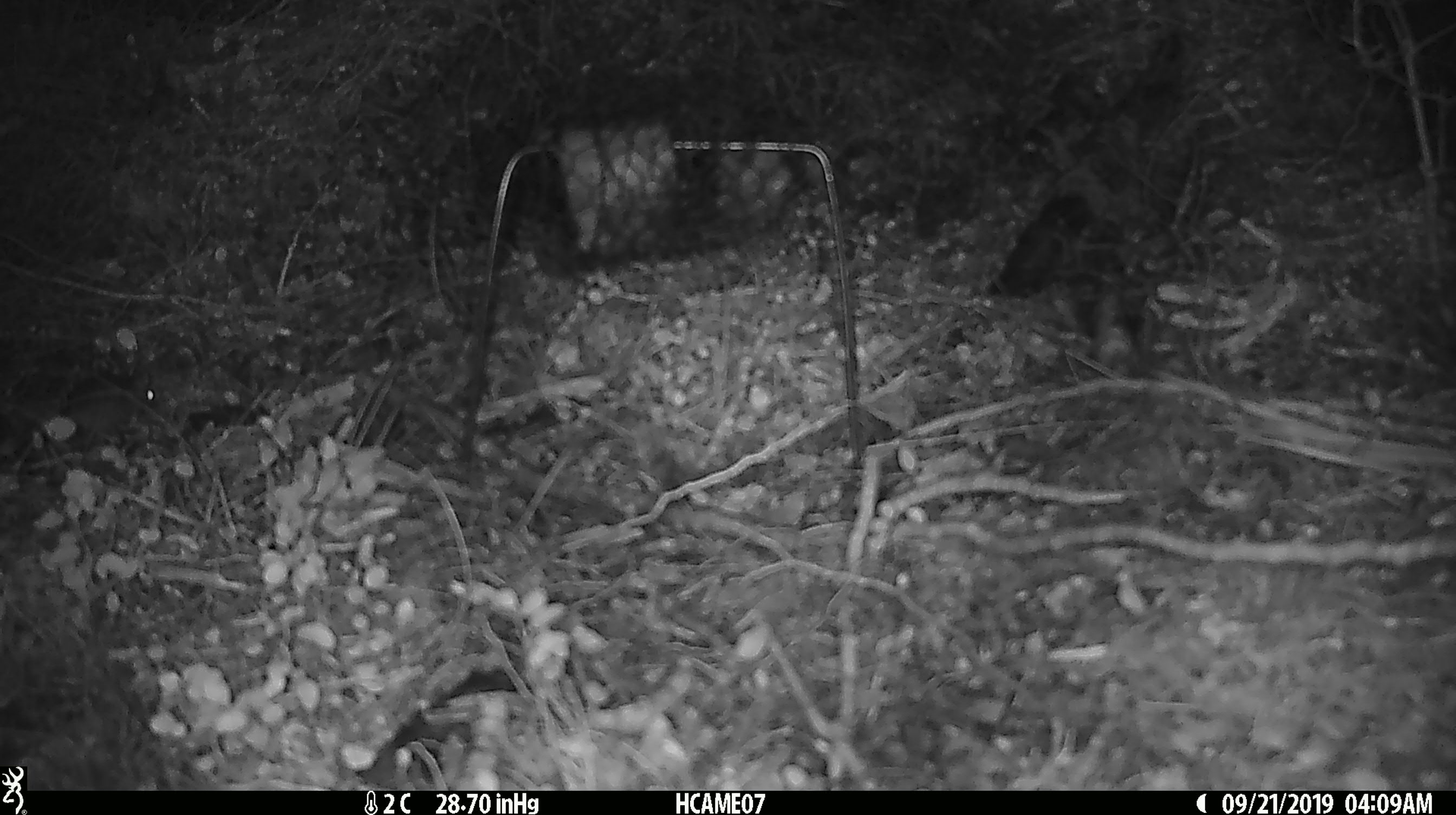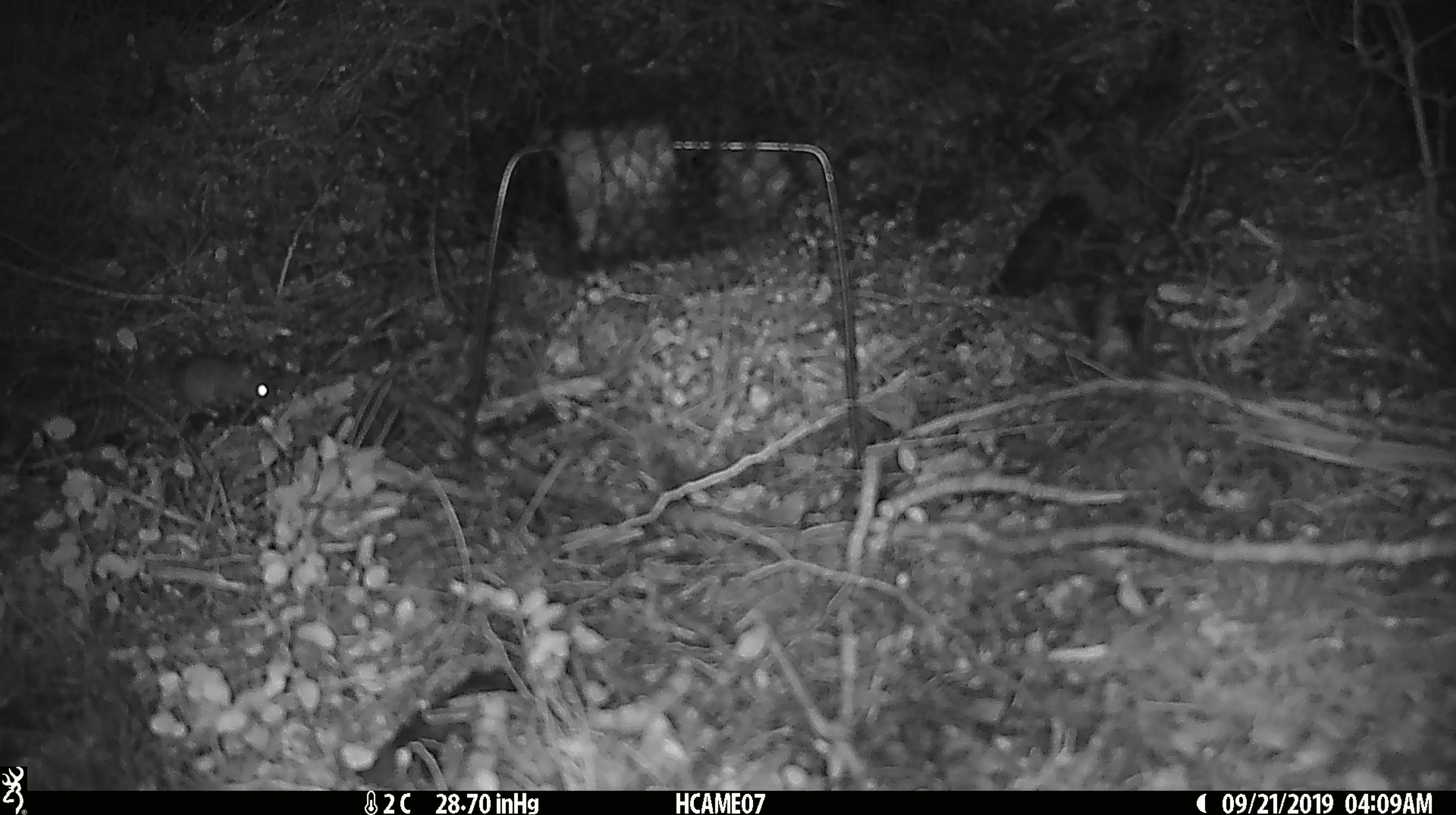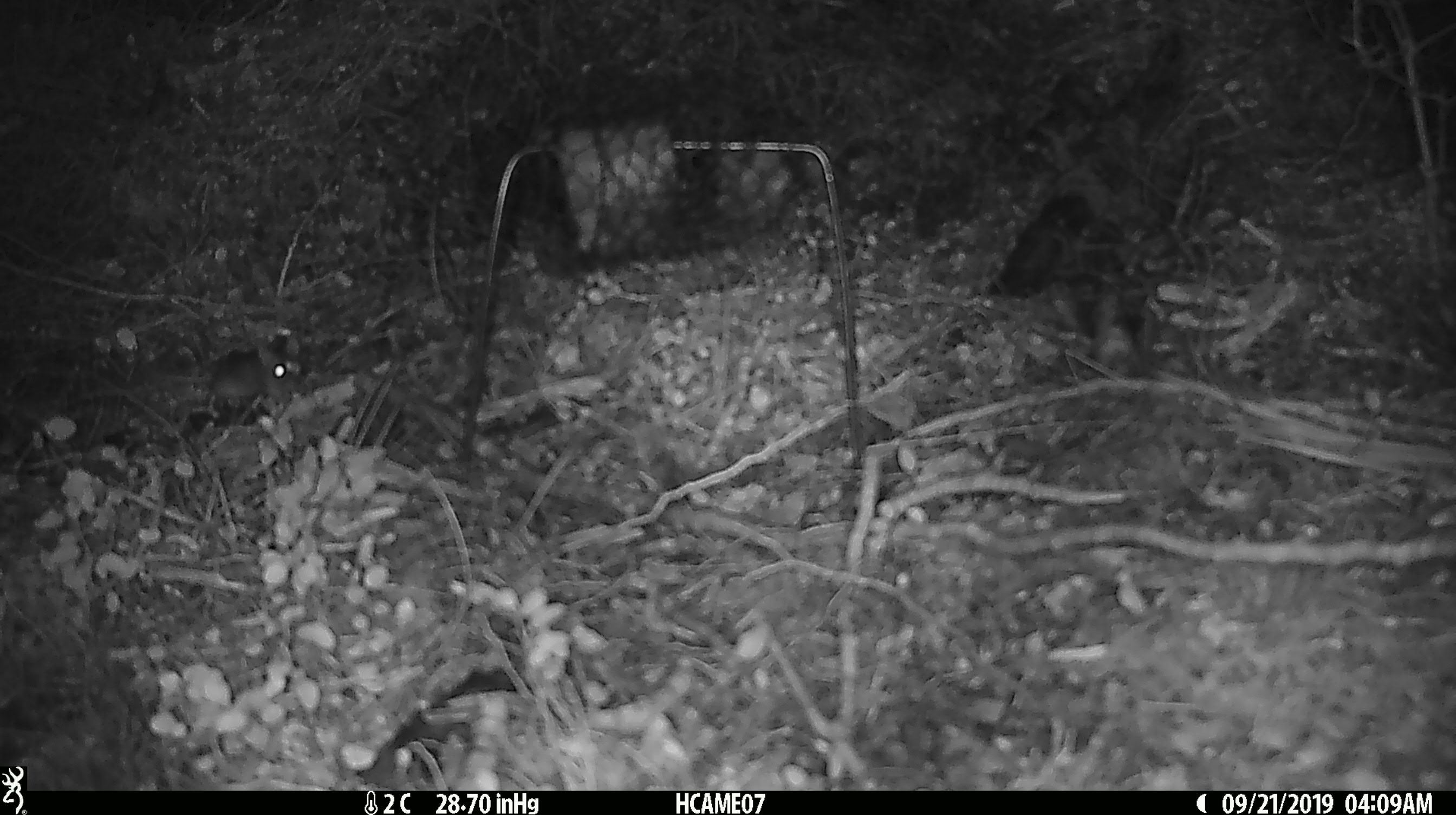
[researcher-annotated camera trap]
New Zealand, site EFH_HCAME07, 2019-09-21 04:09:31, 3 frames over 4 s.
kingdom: Animalia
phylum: Chordata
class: Mammalia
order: Rodentia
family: Muridae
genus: Mus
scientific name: Mus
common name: mouse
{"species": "mouse (Mus)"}